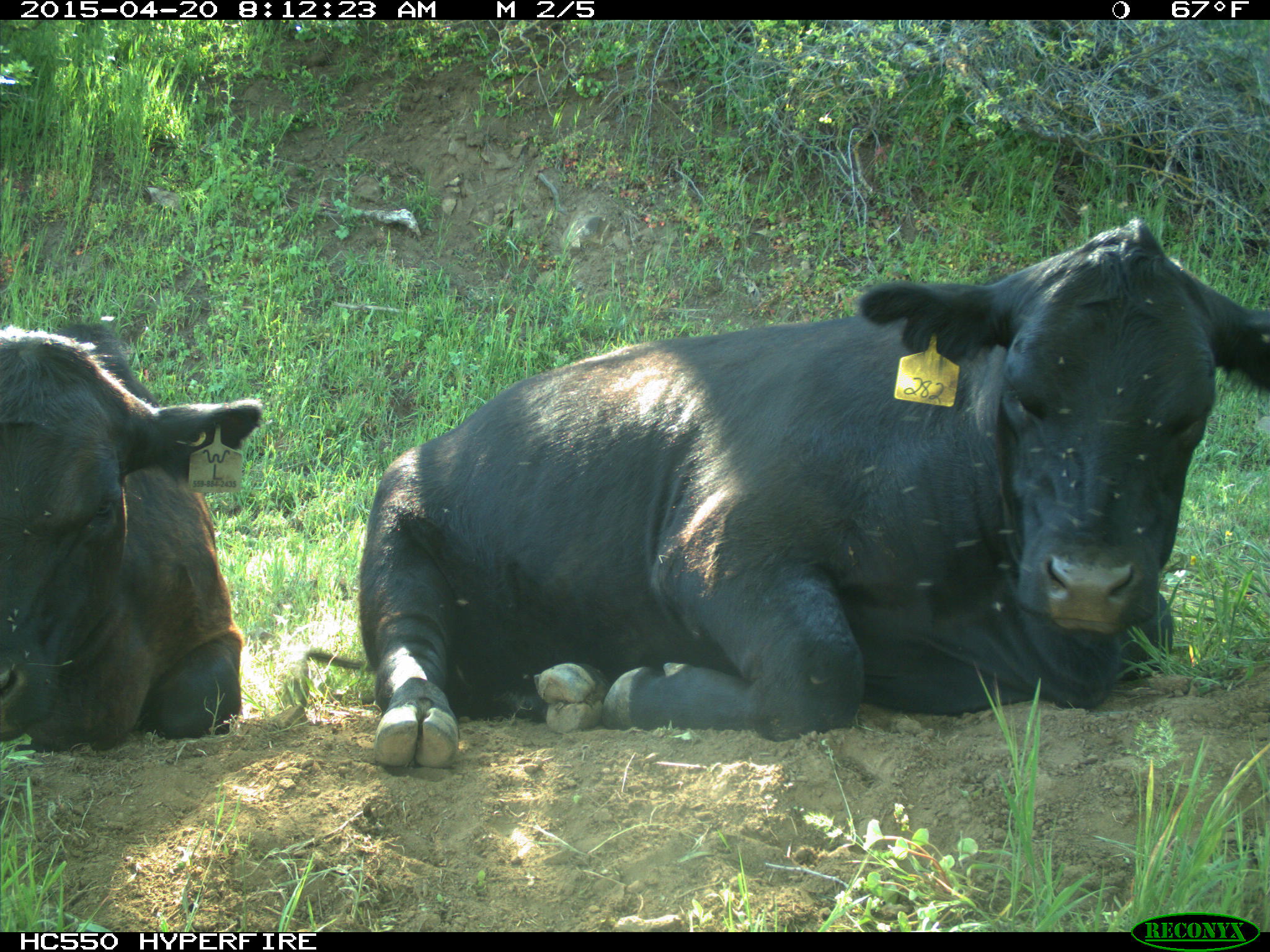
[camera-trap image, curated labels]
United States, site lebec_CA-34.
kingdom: Animalia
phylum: Chordata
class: Mammalia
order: Artiodactyla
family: Bovidae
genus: Bos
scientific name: Bos taurus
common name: domestic cow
Bos taurus (domestic cow).